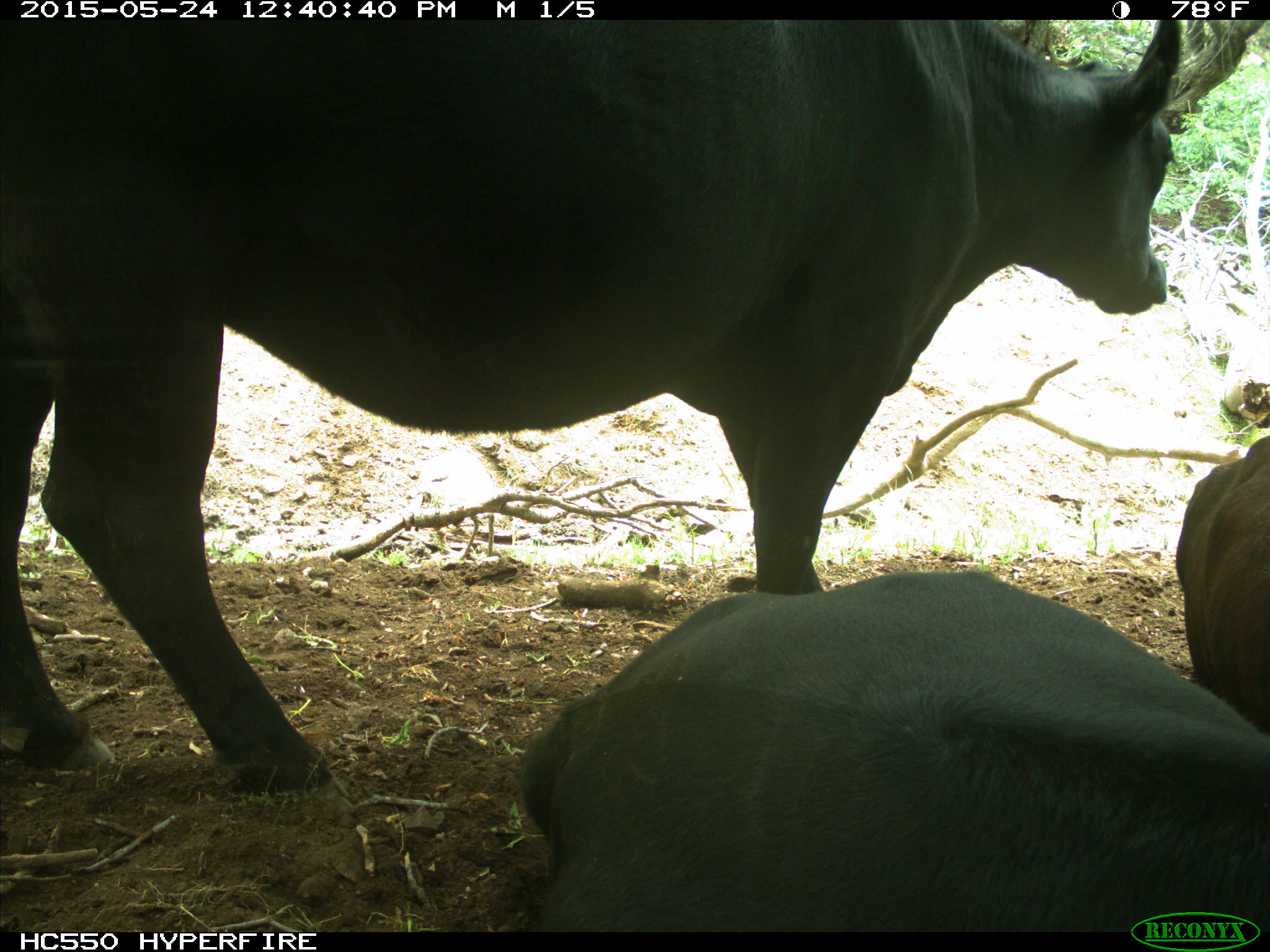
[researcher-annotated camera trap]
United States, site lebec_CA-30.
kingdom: Animalia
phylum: Chordata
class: Mammalia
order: Artiodactyla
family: Bovidae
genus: Bos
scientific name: Bos taurus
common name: domestic cow